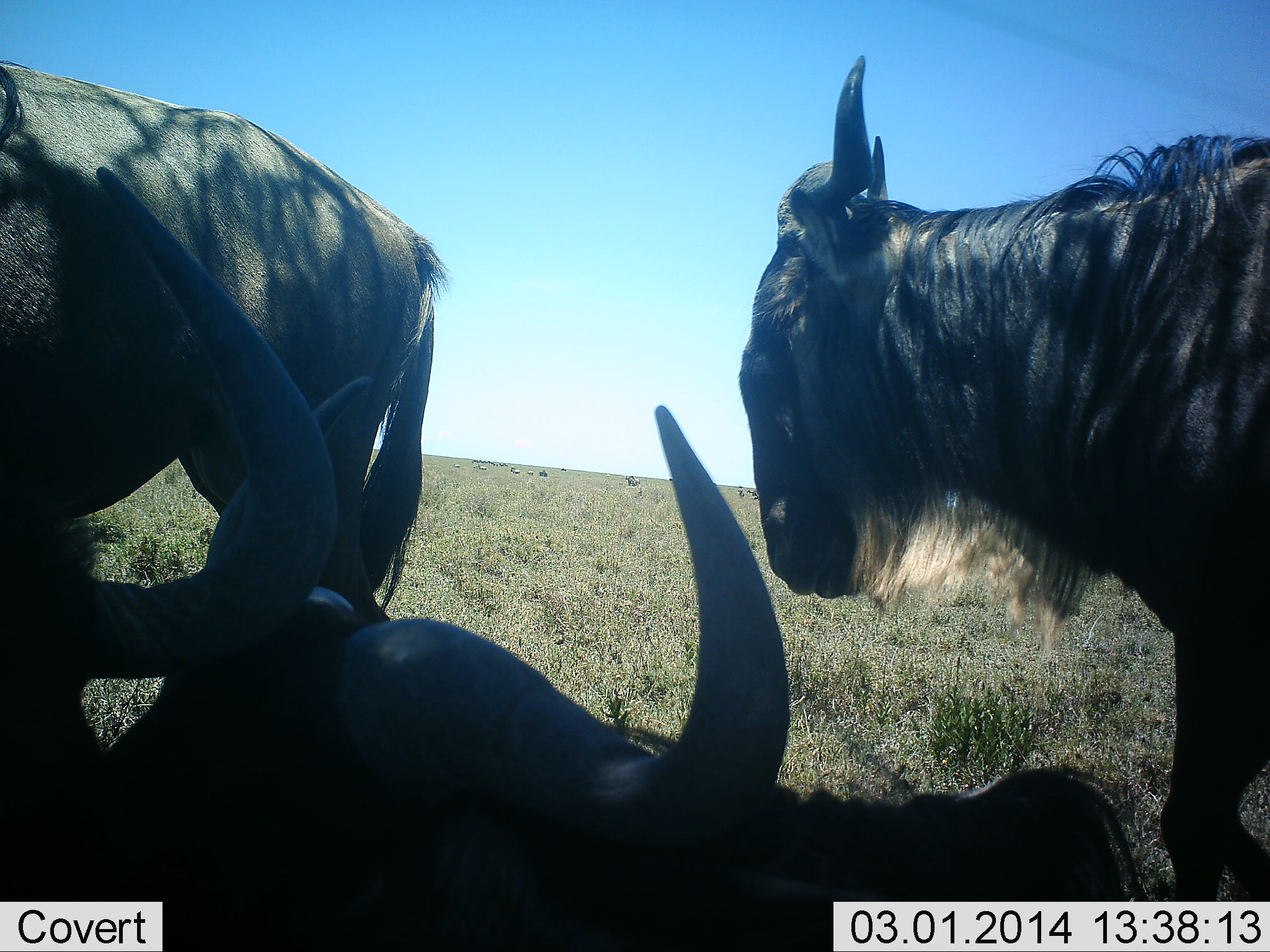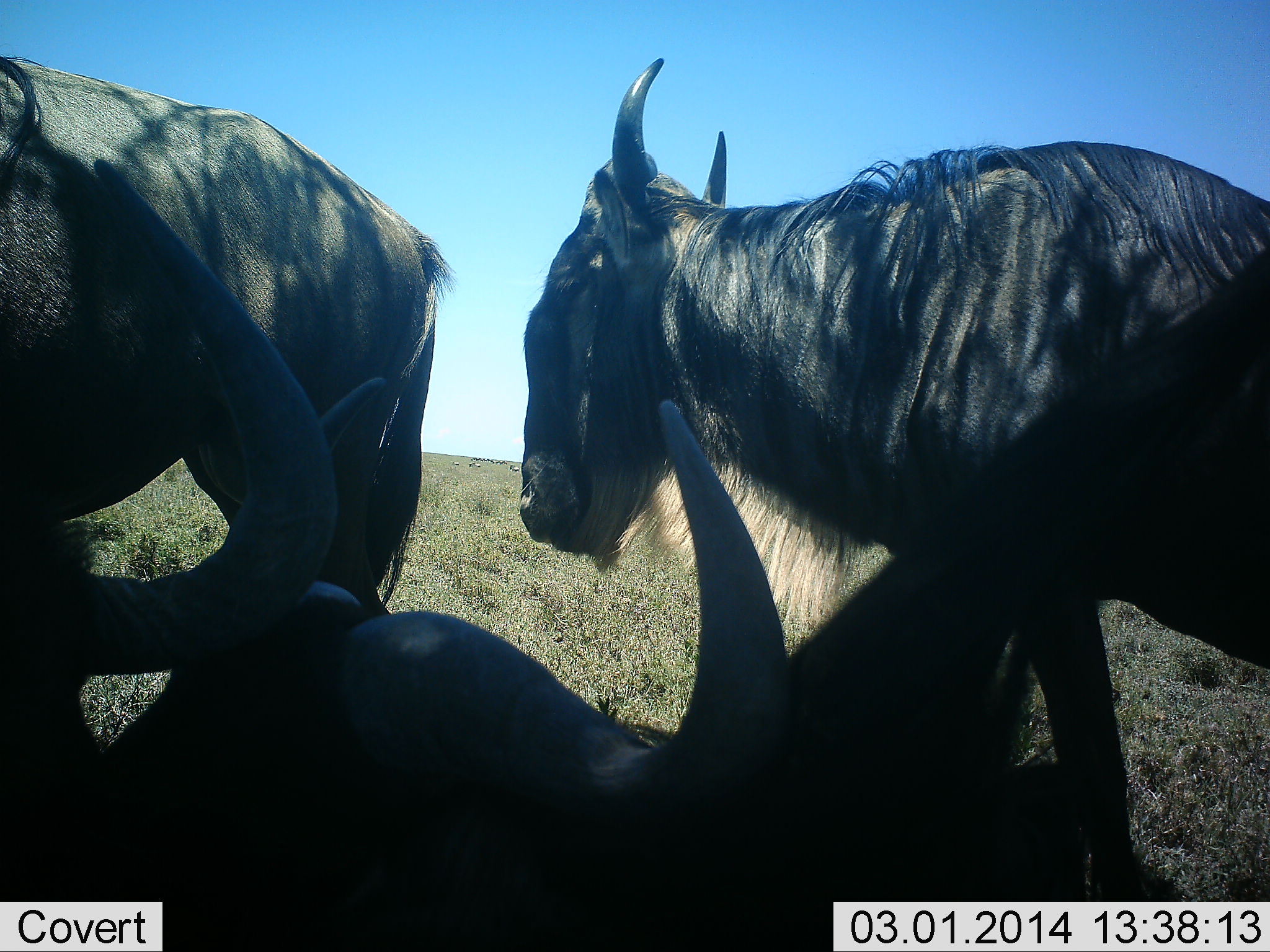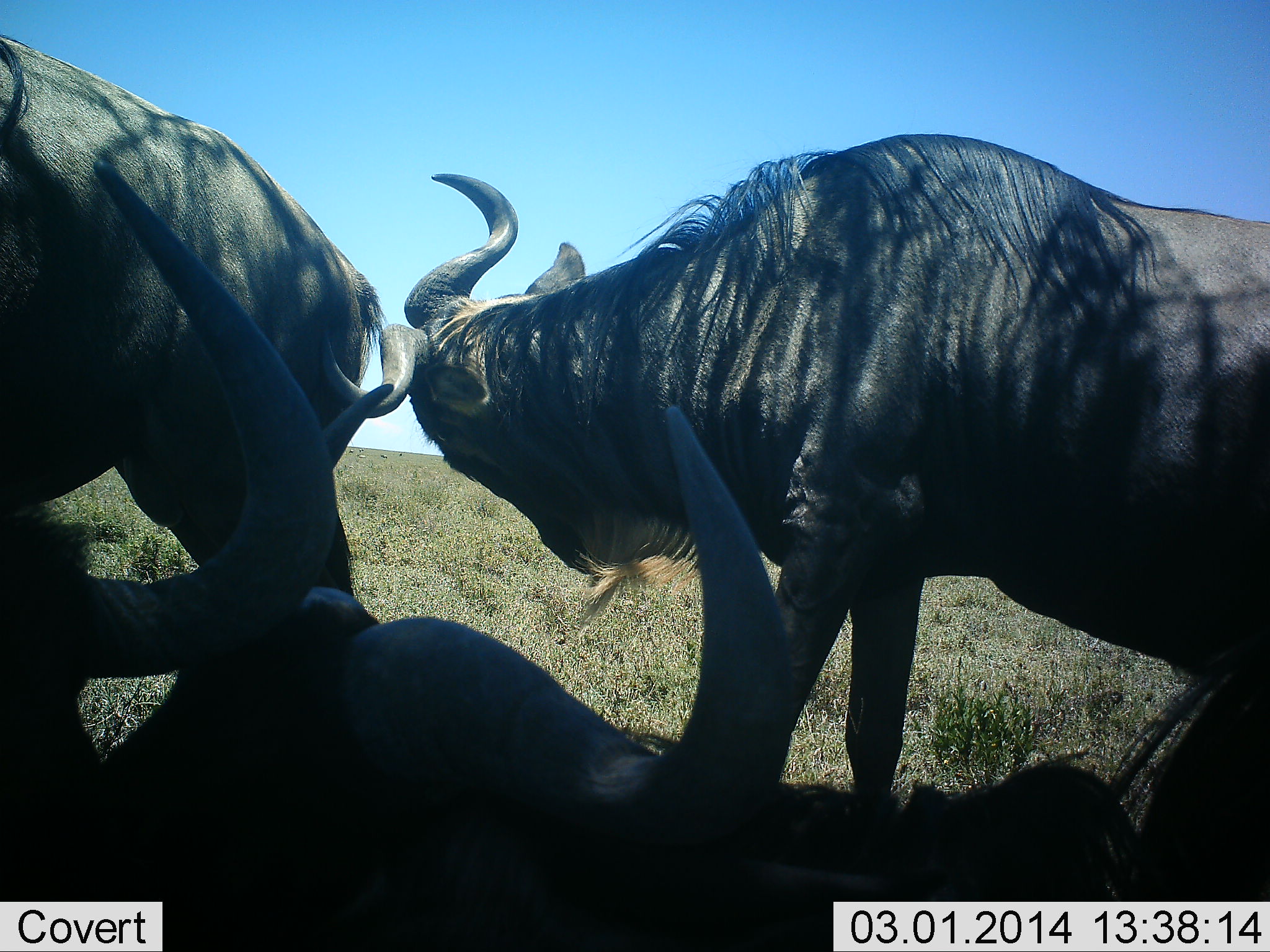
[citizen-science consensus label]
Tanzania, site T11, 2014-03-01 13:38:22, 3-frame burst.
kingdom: Animalia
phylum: Chordata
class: Mammalia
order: Artiodactyla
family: Bovidae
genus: Connochaetes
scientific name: Connochaetes taurinus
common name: blue wildebeest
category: wildebeest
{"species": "wildebeest (blue wildebeest) (Connochaetes taurinus)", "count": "4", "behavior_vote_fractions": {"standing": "90%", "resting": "80%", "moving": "20%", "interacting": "0%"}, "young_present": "0%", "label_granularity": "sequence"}